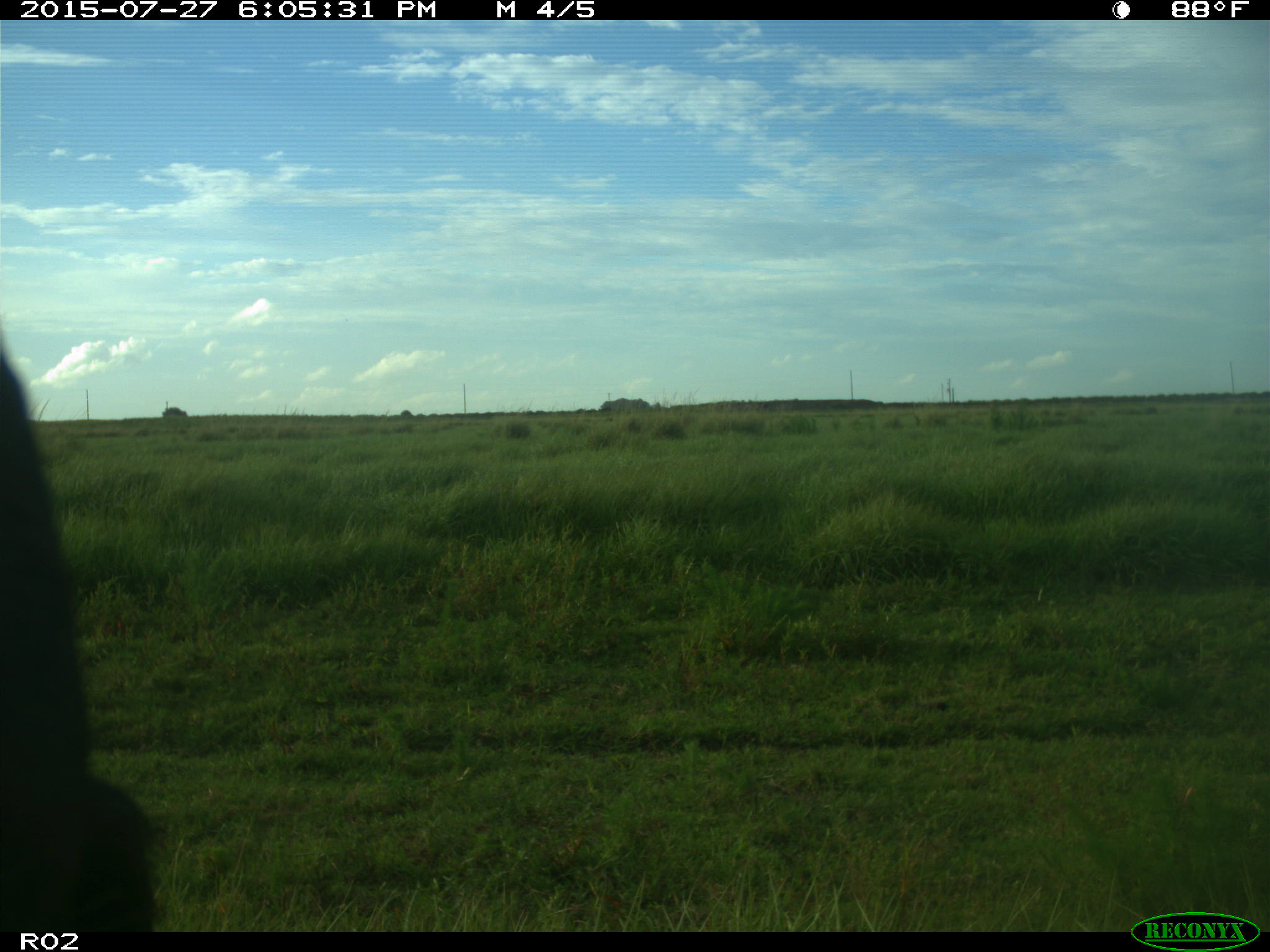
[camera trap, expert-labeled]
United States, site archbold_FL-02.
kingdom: Animalia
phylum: Chordata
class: Mammalia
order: Artiodactyla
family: Bovidae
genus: Bos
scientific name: Bos taurus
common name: domestic cow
Bos taurus (domestic cow).